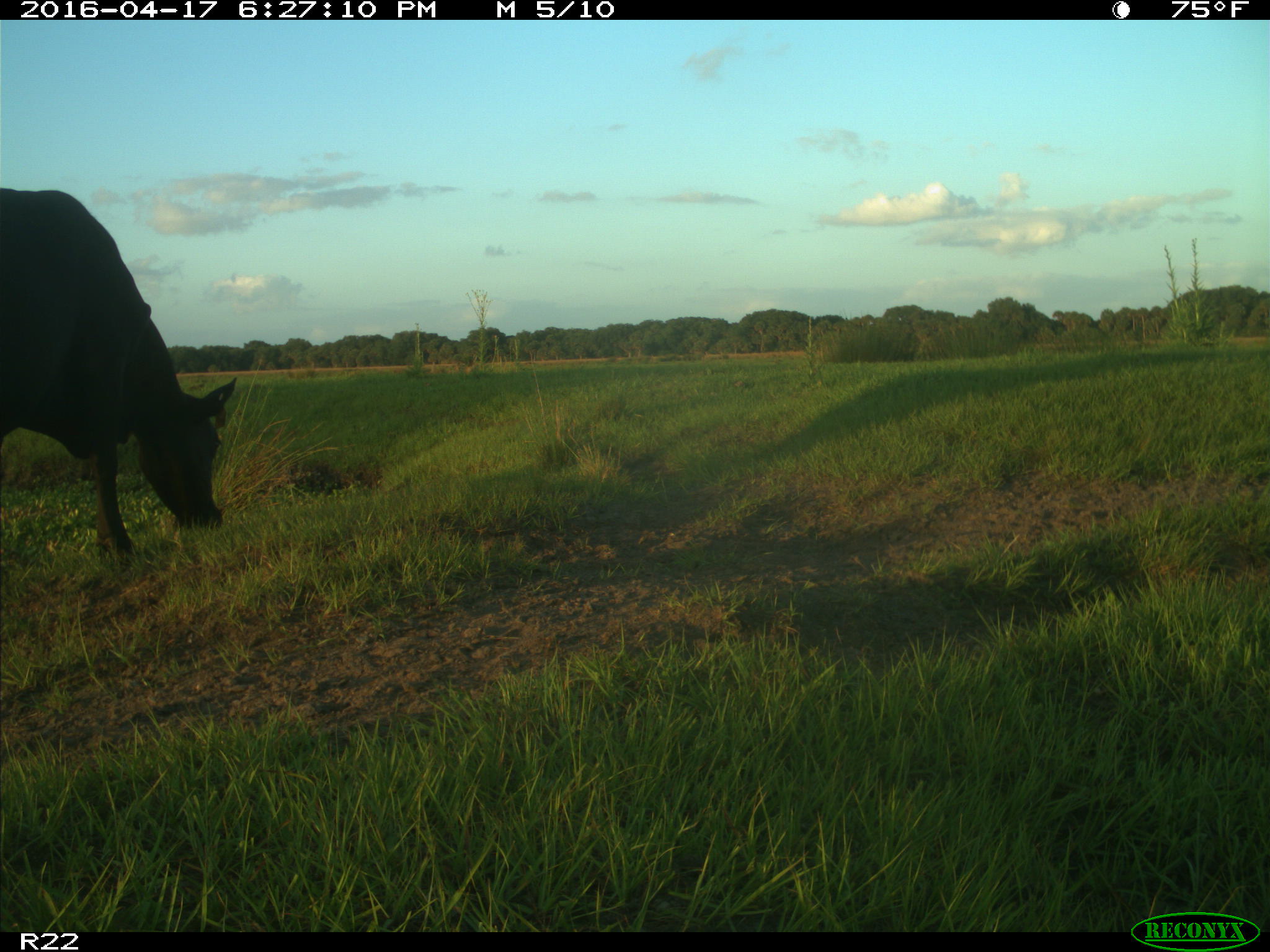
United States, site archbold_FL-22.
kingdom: Animalia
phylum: Chordata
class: Mammalia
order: Artiodactyla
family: Bovidae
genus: Bos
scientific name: Bos taurus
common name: domestic cow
Bos taurus (domestic cow).